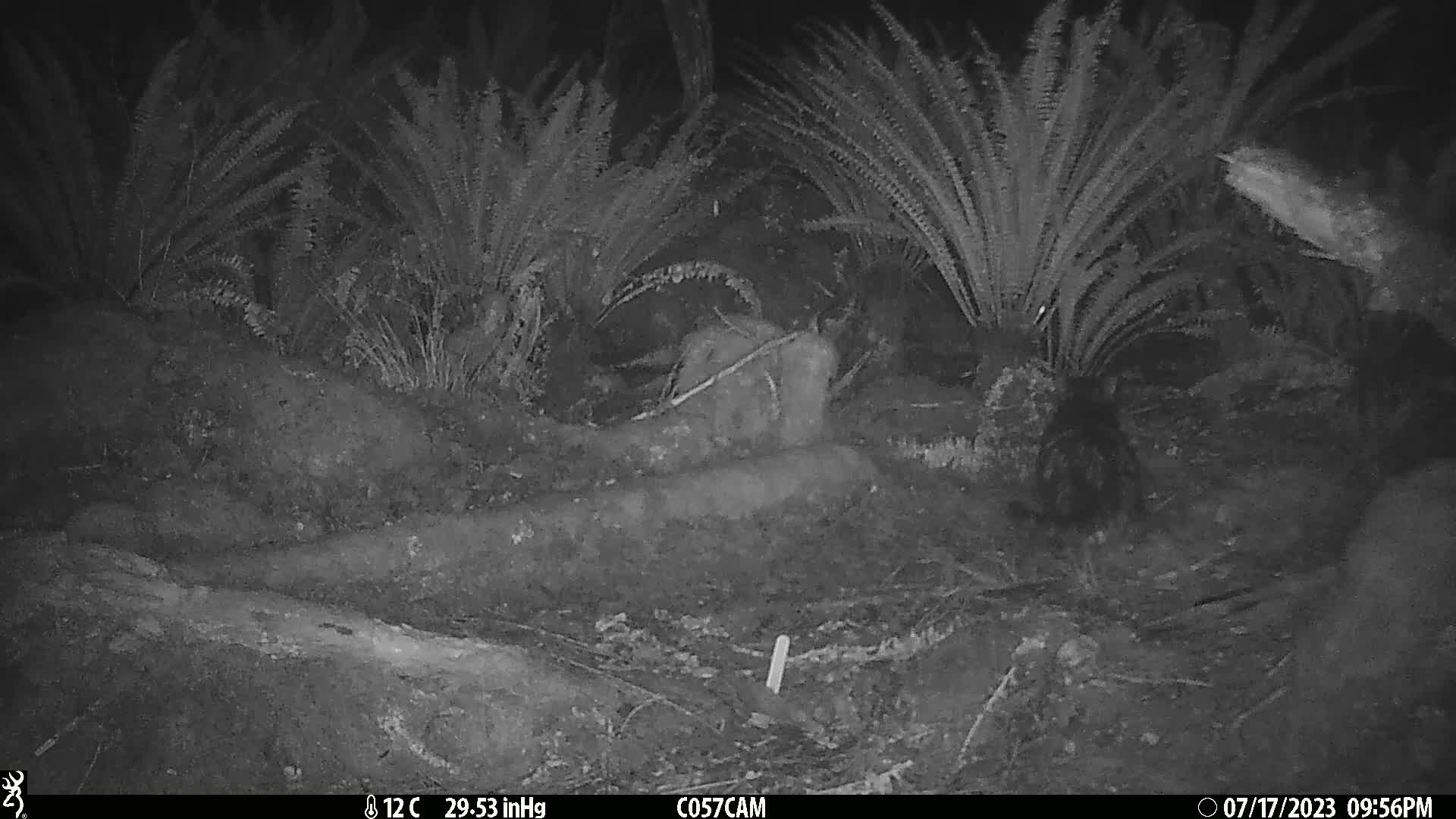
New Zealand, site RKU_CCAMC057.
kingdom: Animalia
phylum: Chordata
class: Mammalia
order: Carnivora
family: Felidae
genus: Felis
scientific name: Felis catus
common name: domestic cat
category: cat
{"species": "cat (domestic cat) (Felis catus)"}